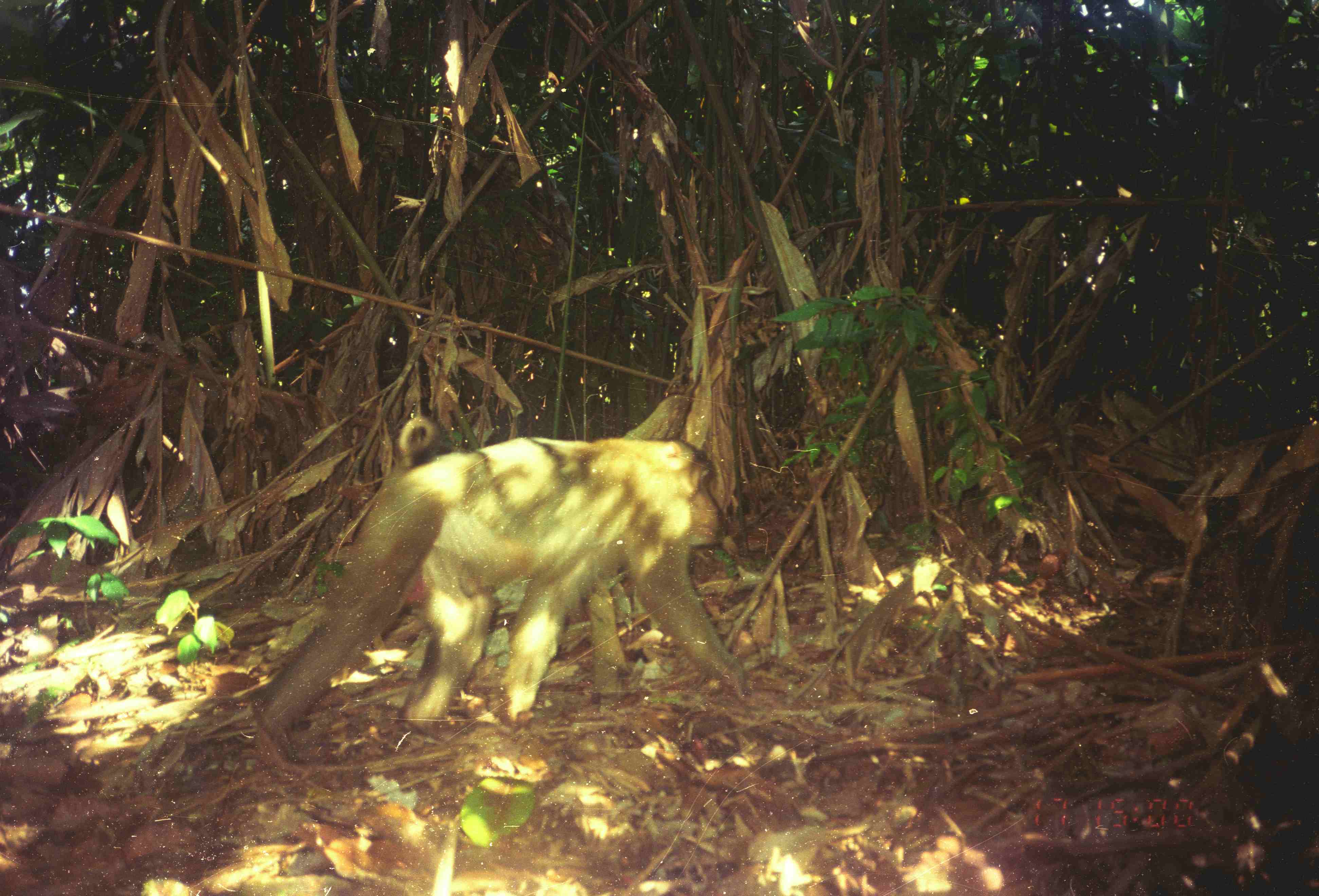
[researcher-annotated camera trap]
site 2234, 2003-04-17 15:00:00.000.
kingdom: Animalia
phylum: Chordata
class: Mammalia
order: Primates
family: Cercopithecidae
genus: Macaca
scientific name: Macaca nemestrina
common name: southern pig-tailed macaque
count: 1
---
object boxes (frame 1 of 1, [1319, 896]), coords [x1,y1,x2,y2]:
macaca nemestrina: [260,430,753,730]